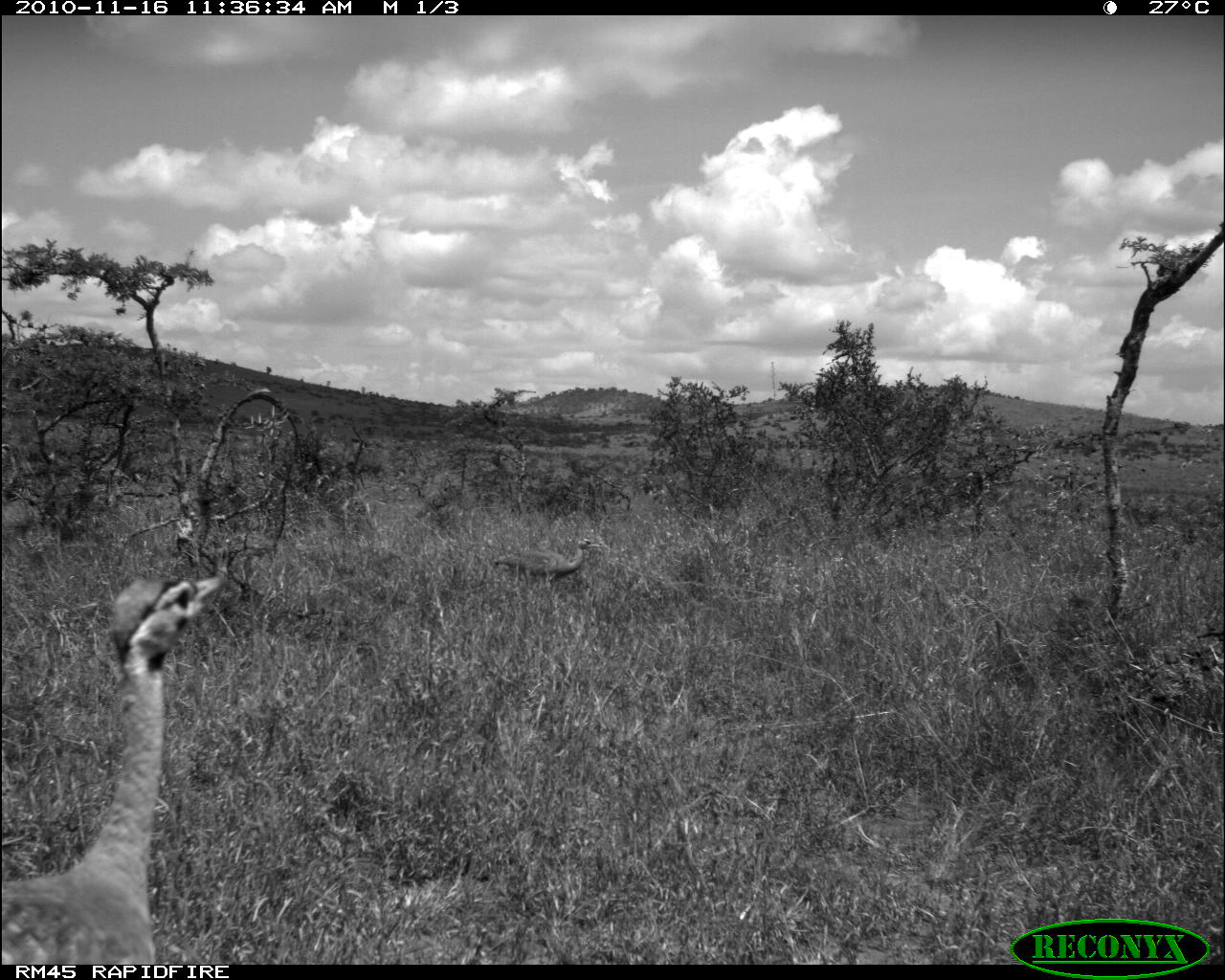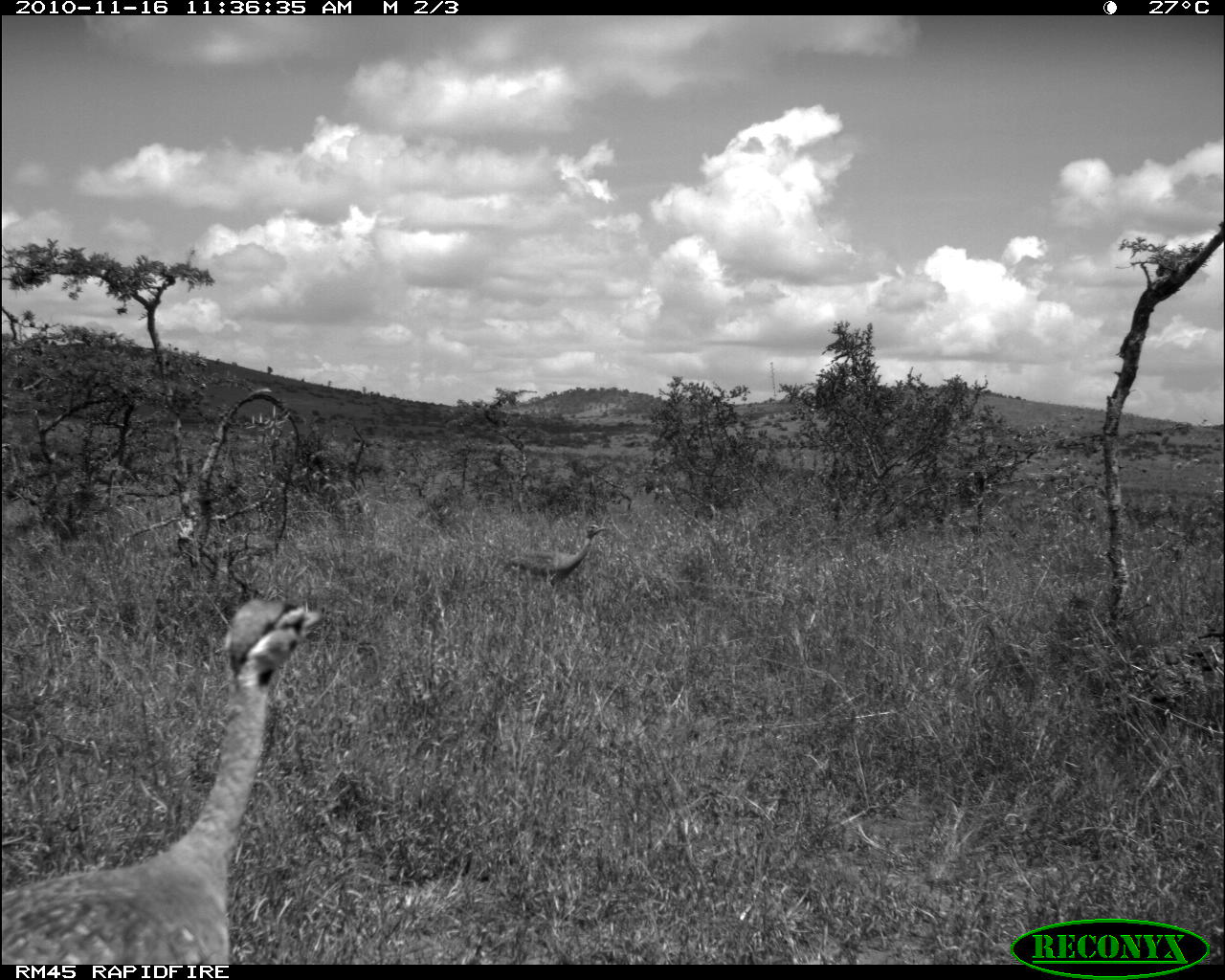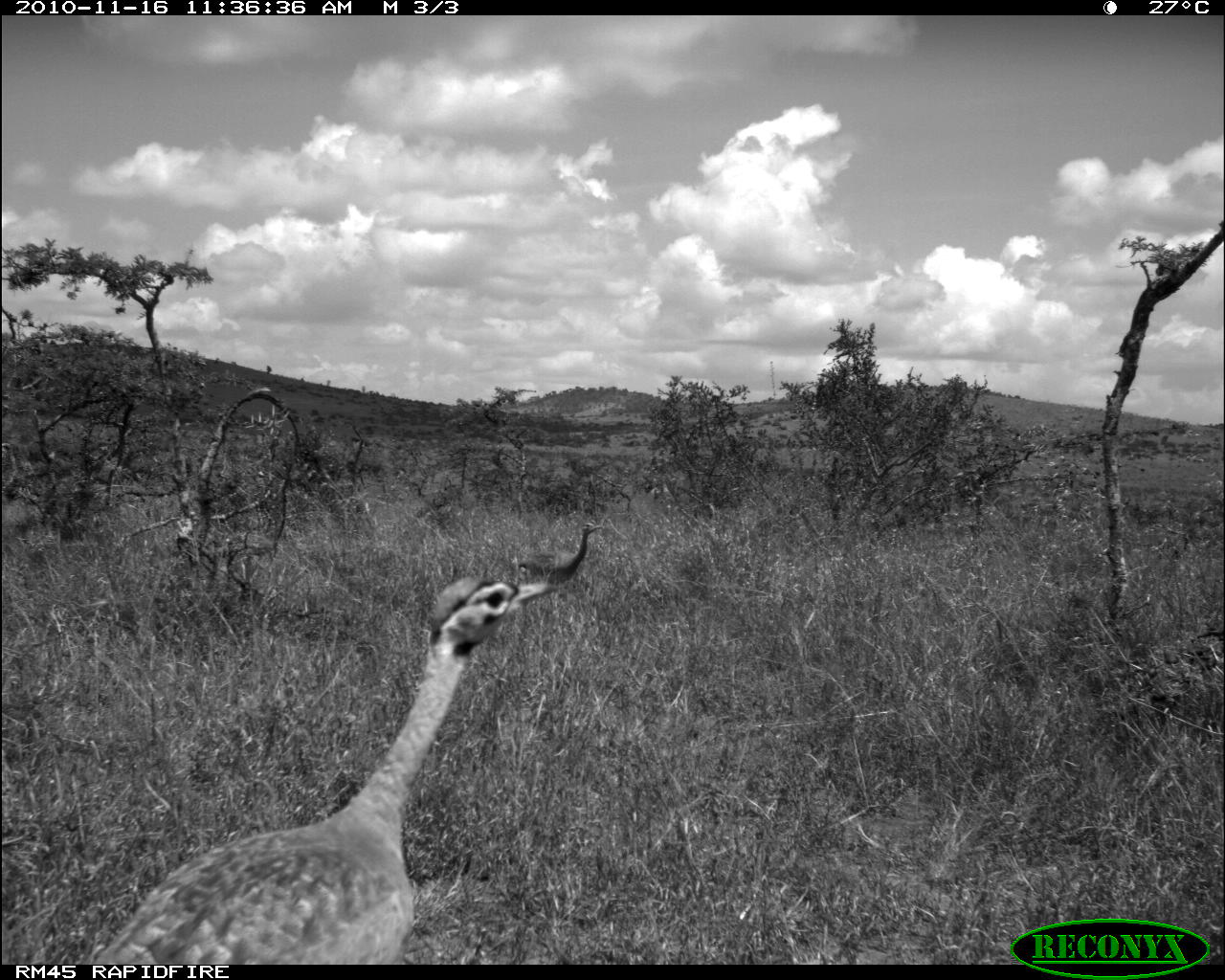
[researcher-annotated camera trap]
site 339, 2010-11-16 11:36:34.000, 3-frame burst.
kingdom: Animalia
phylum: Chordata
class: Aves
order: Otidiformes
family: Otididae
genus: Eupodotis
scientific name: Eupodotis senegalensis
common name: white-bellied bustard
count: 2